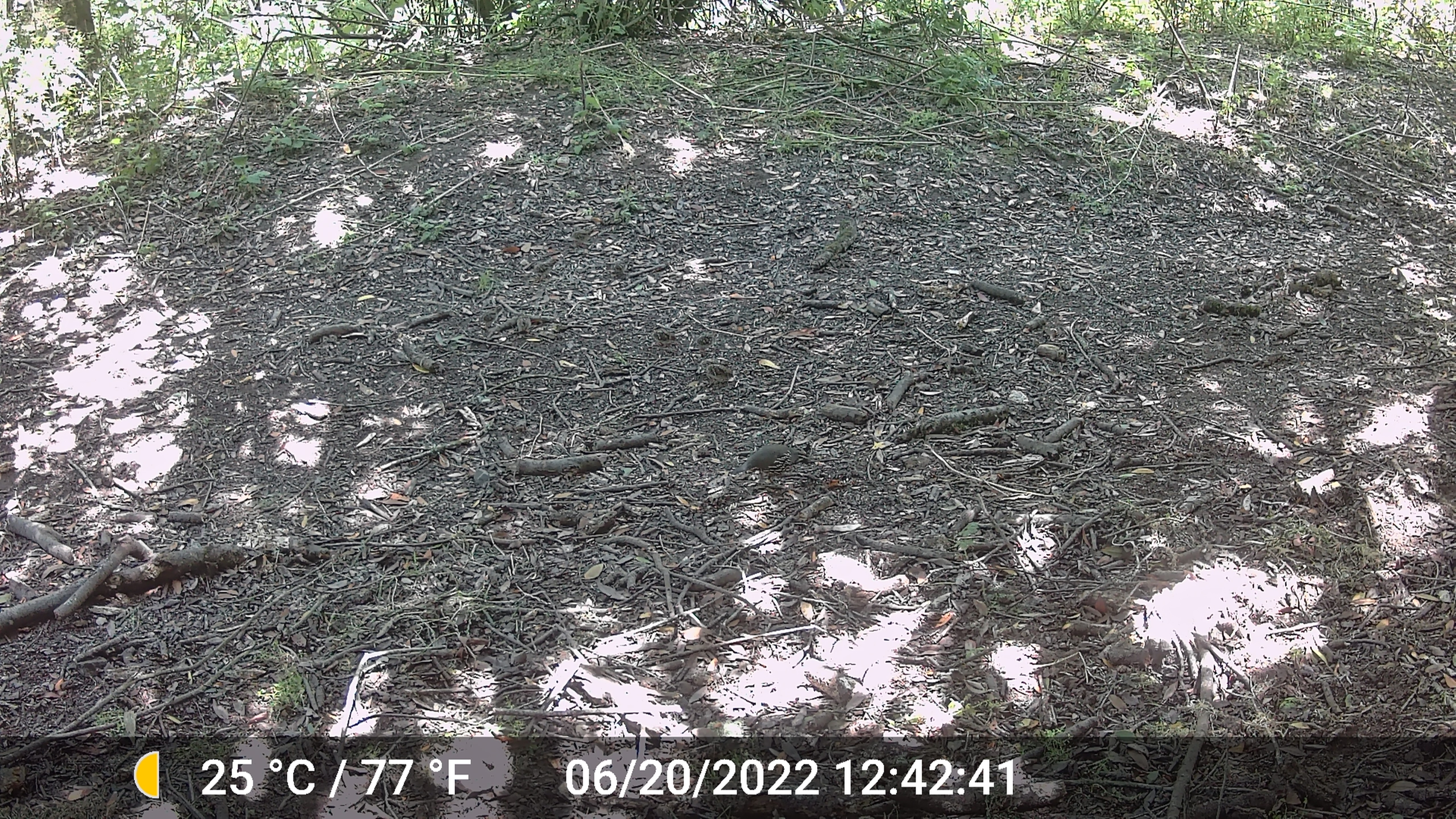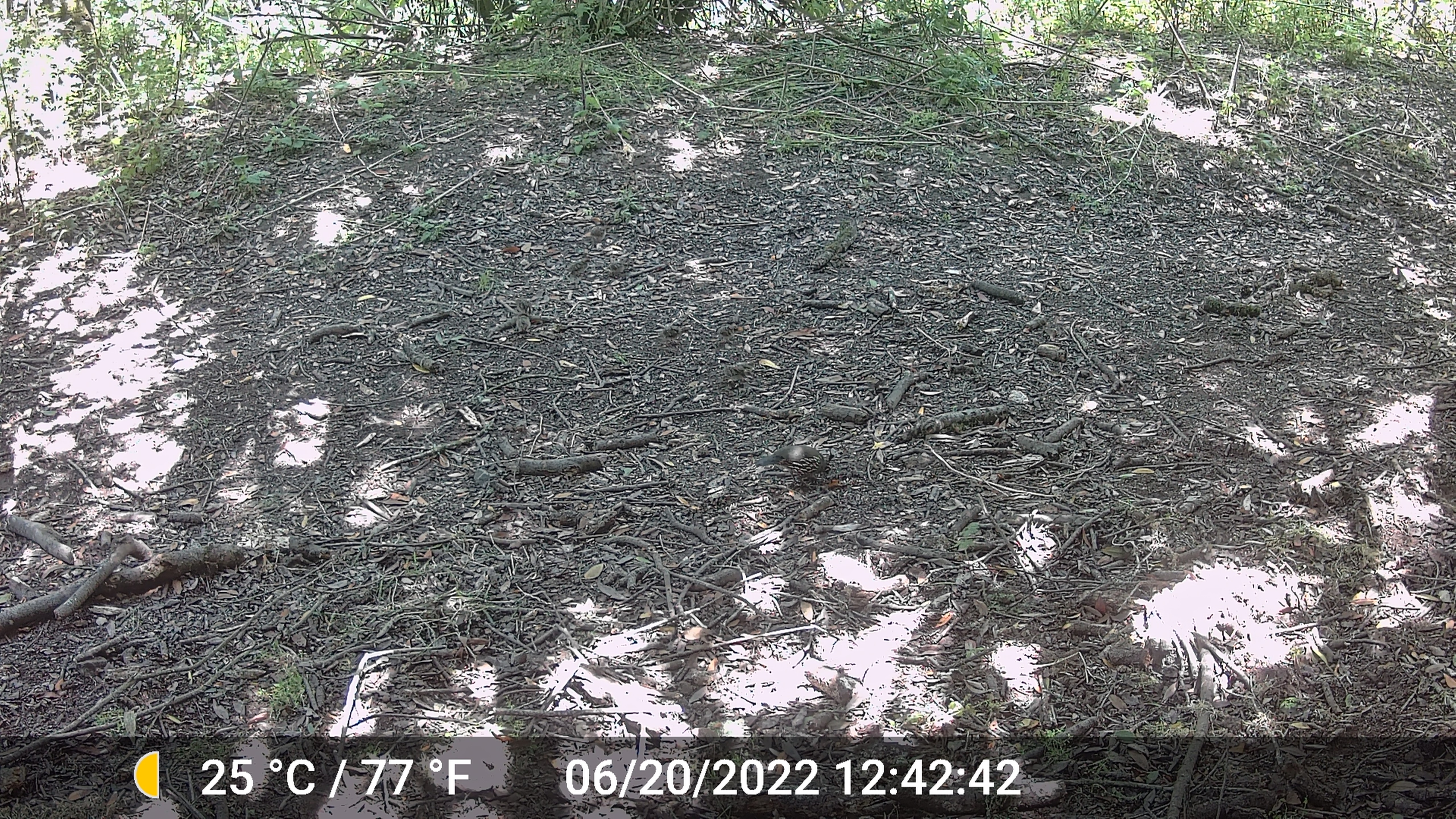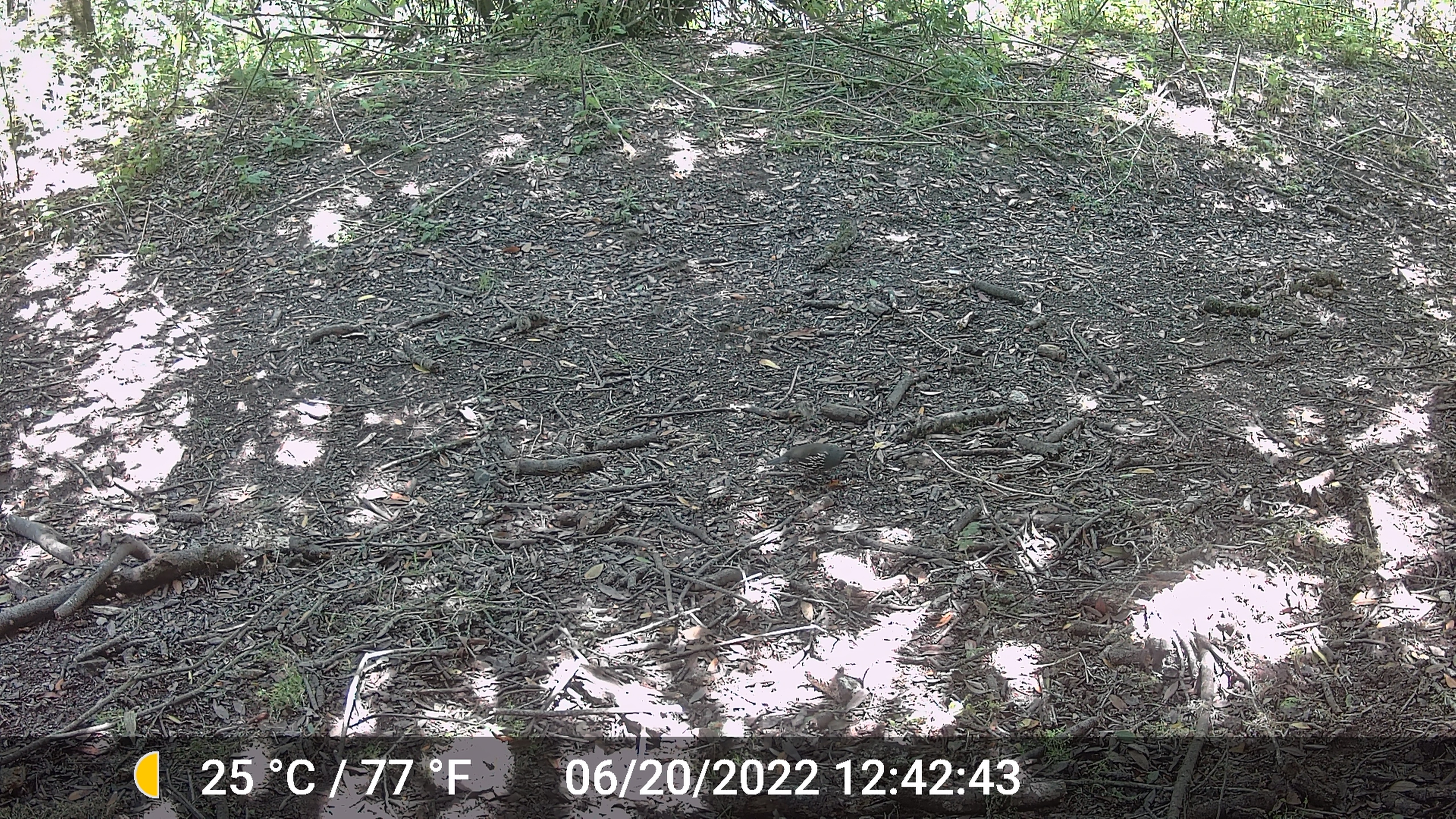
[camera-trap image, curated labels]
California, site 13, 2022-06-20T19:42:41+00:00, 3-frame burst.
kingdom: Animalia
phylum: Chordata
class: Aves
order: Galliformes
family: Odontophoridae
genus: Callipepla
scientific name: Callipepla californica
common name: california quail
California quail (Callipepla californica).